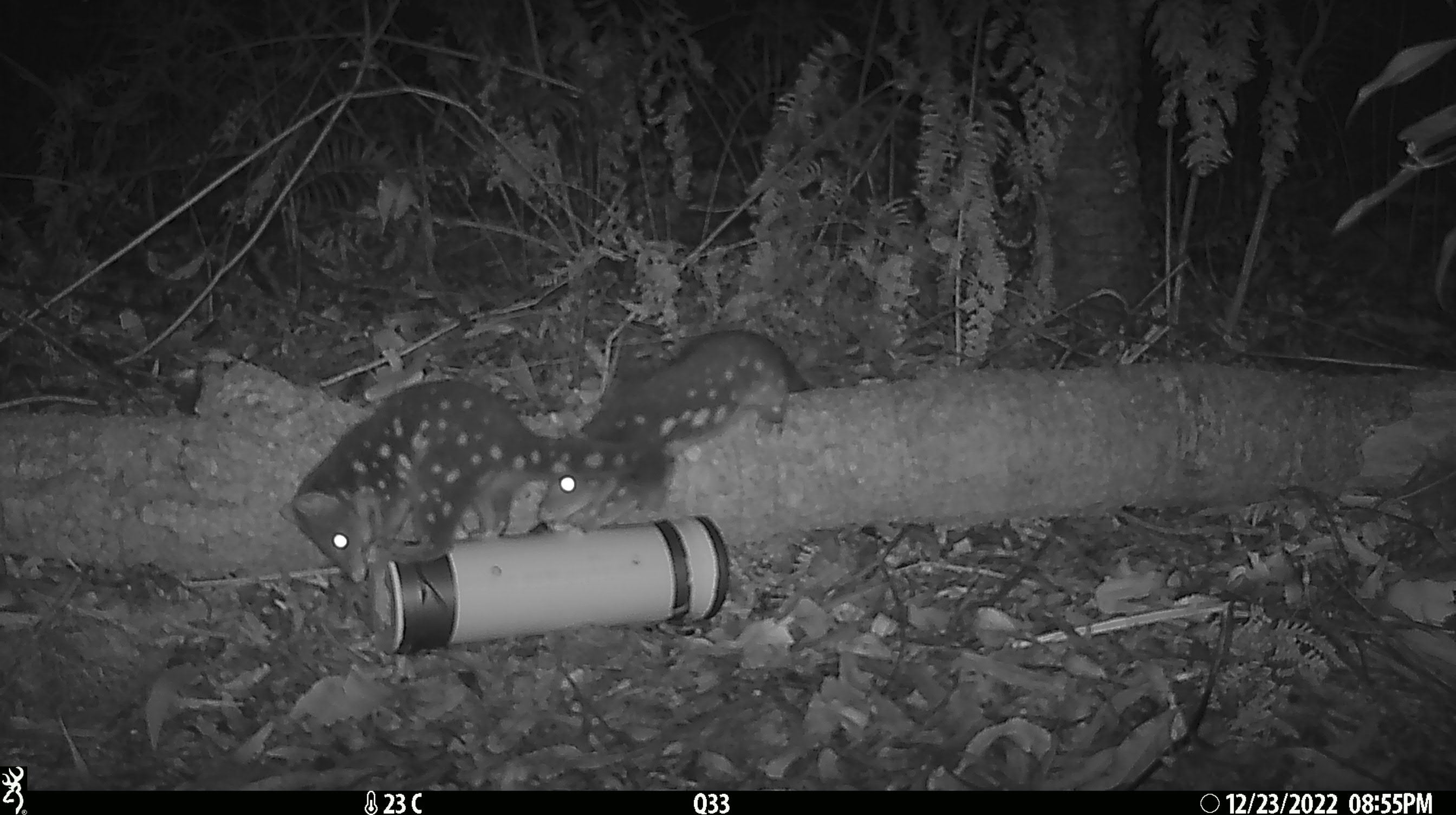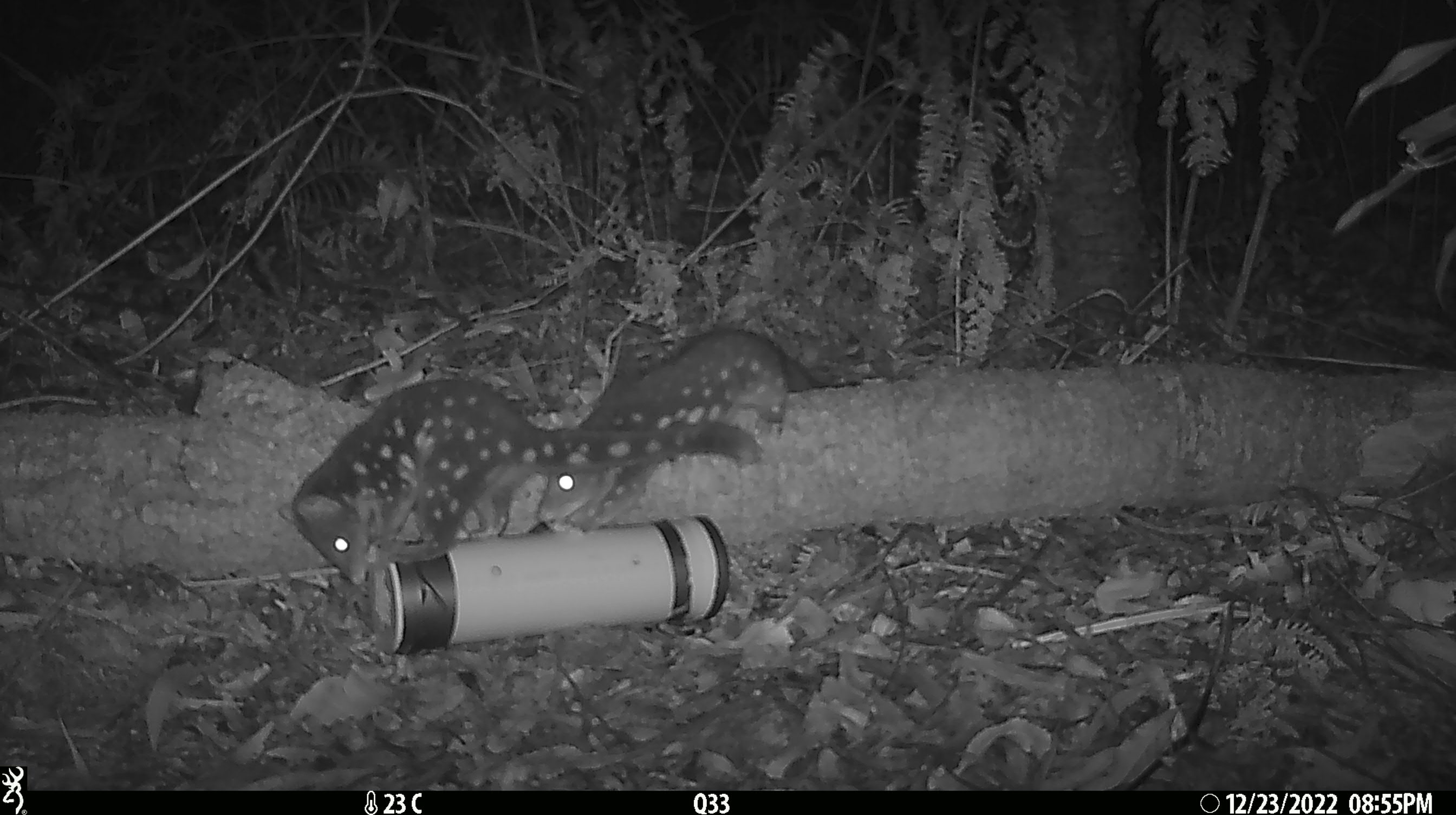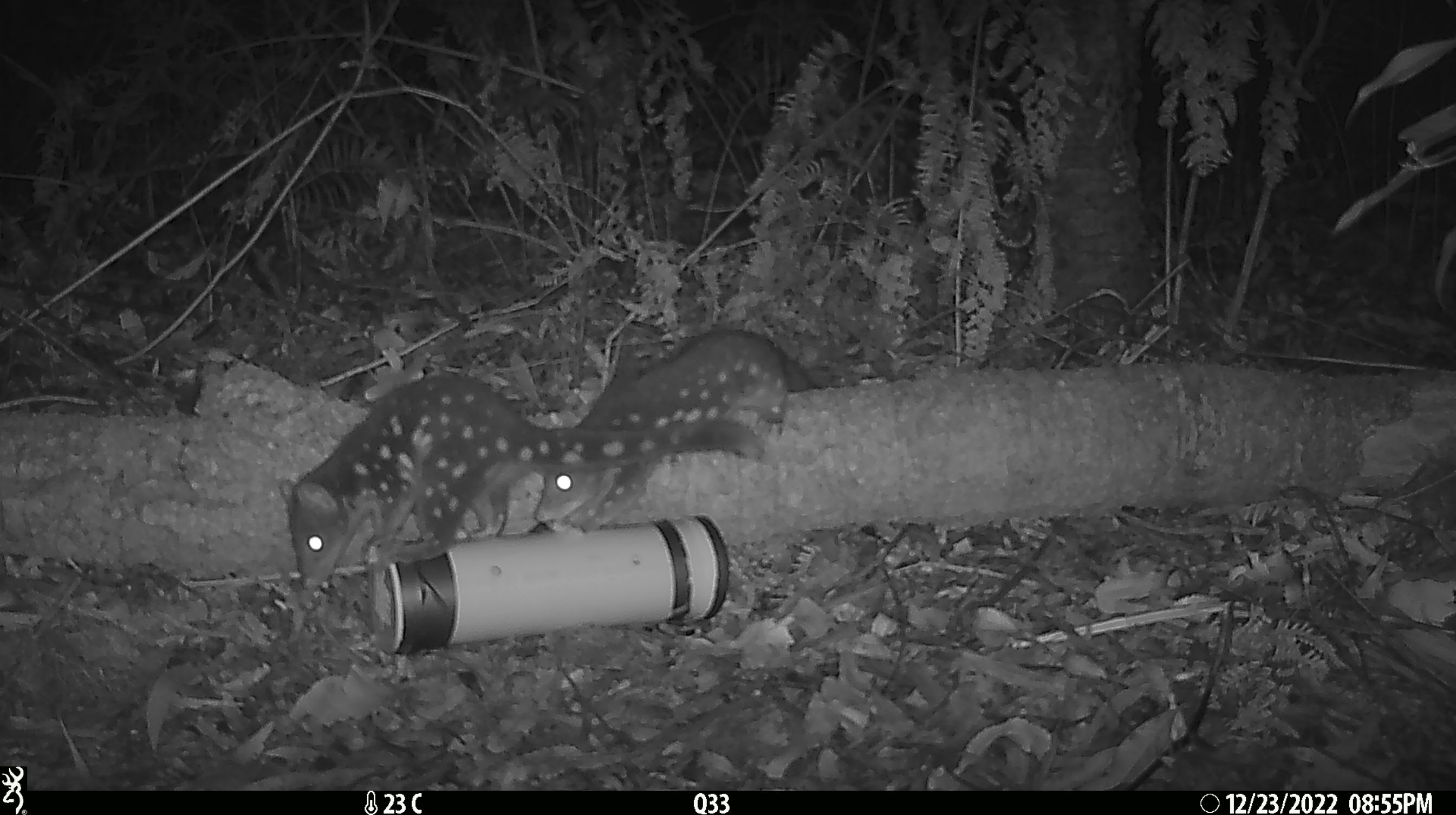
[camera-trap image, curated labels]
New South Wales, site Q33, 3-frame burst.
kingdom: Animalia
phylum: Chordata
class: Mammalia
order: Dasyuromorphia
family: Dasyuridae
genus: Dasyurus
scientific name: Dasyurus maculatus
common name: spotted-tailed quoll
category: quoll